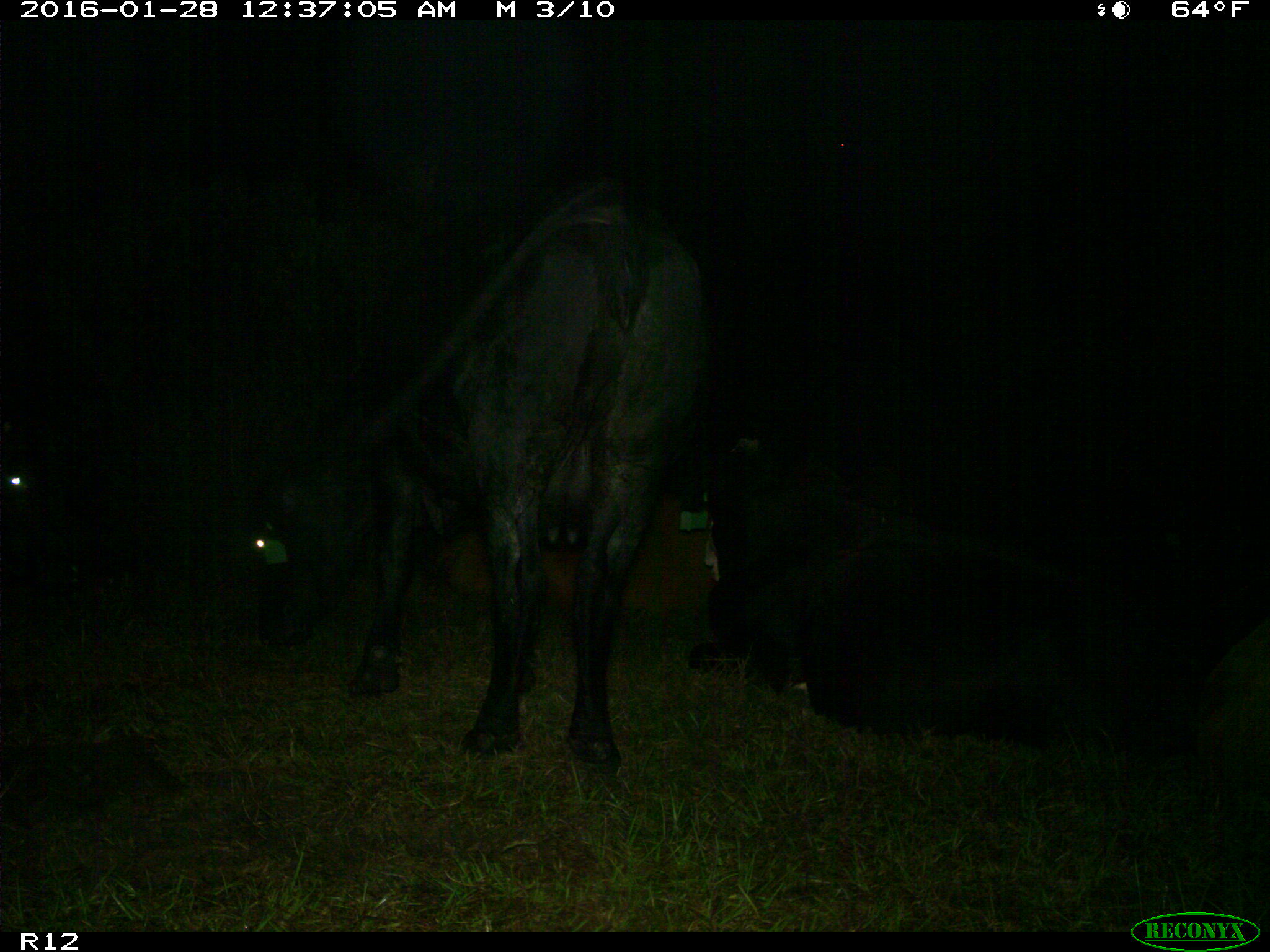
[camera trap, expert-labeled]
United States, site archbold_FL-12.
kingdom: Animalia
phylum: Chordata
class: Mammalia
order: Artiodactyla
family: Bovidae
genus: Bos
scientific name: Bos taurus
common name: domestic cow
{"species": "Bos taurus (domestic cow)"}